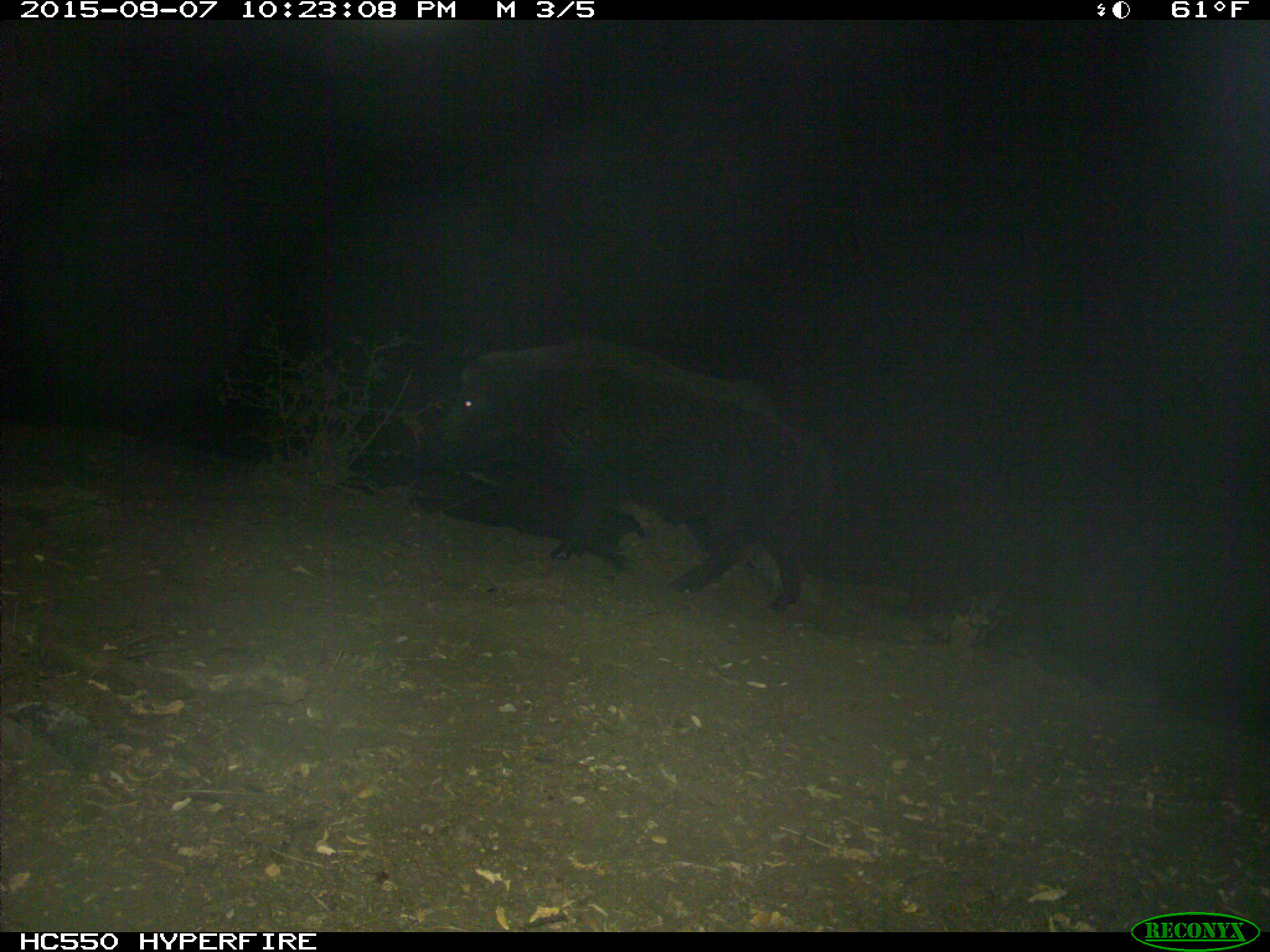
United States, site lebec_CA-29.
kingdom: Animalia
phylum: Chordata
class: Mammalia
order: Artiodactyla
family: Suidae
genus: Sus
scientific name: Sus scrofa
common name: wild boar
Sus scrofa (wild boar).